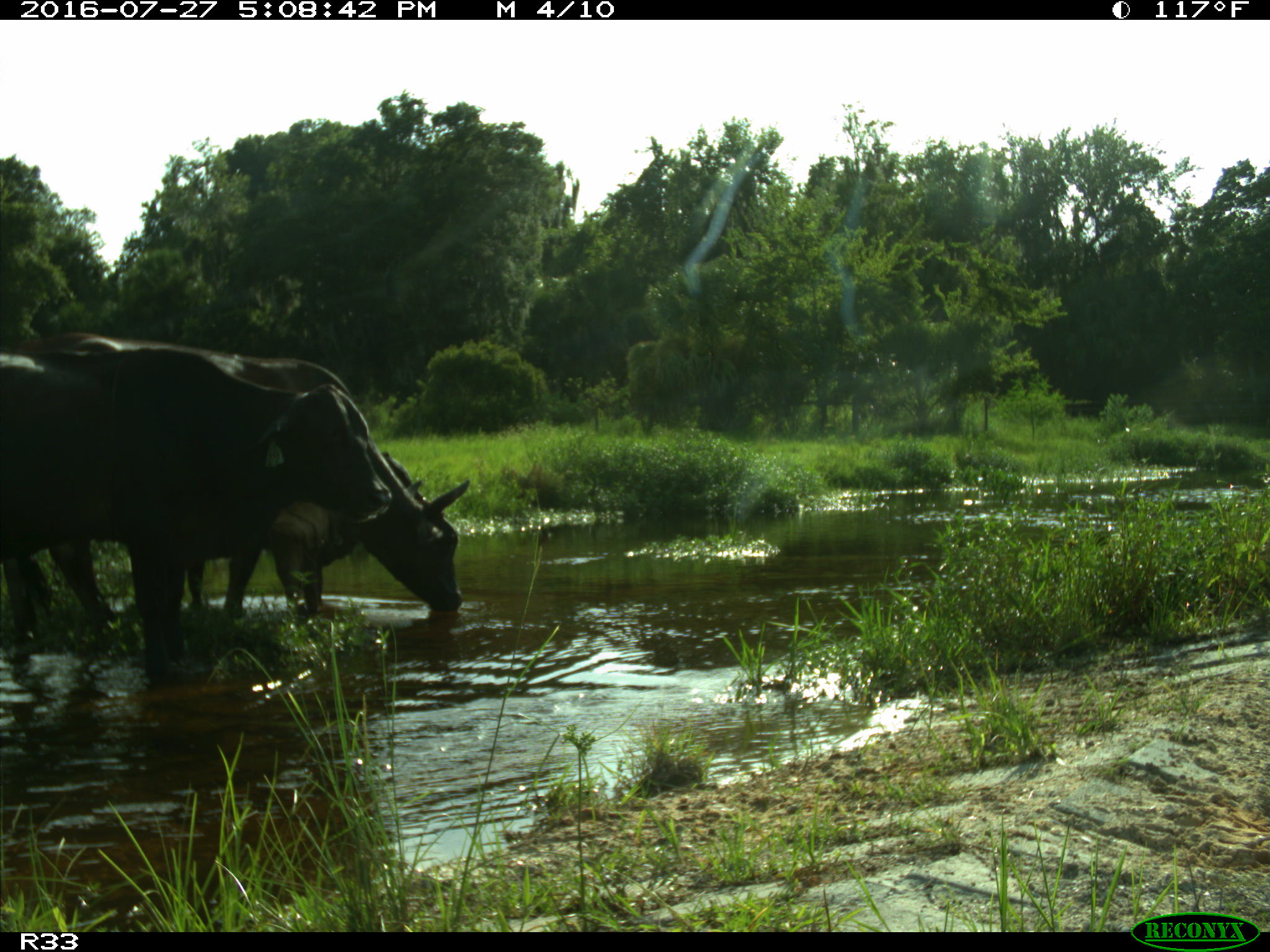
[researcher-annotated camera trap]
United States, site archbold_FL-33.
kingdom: Animalia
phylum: Chordata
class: Mammalia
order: Artiodactyla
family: Bovidae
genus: Bos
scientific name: Bos taurus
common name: domestic cow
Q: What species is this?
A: Bos taurus (domestic cow).